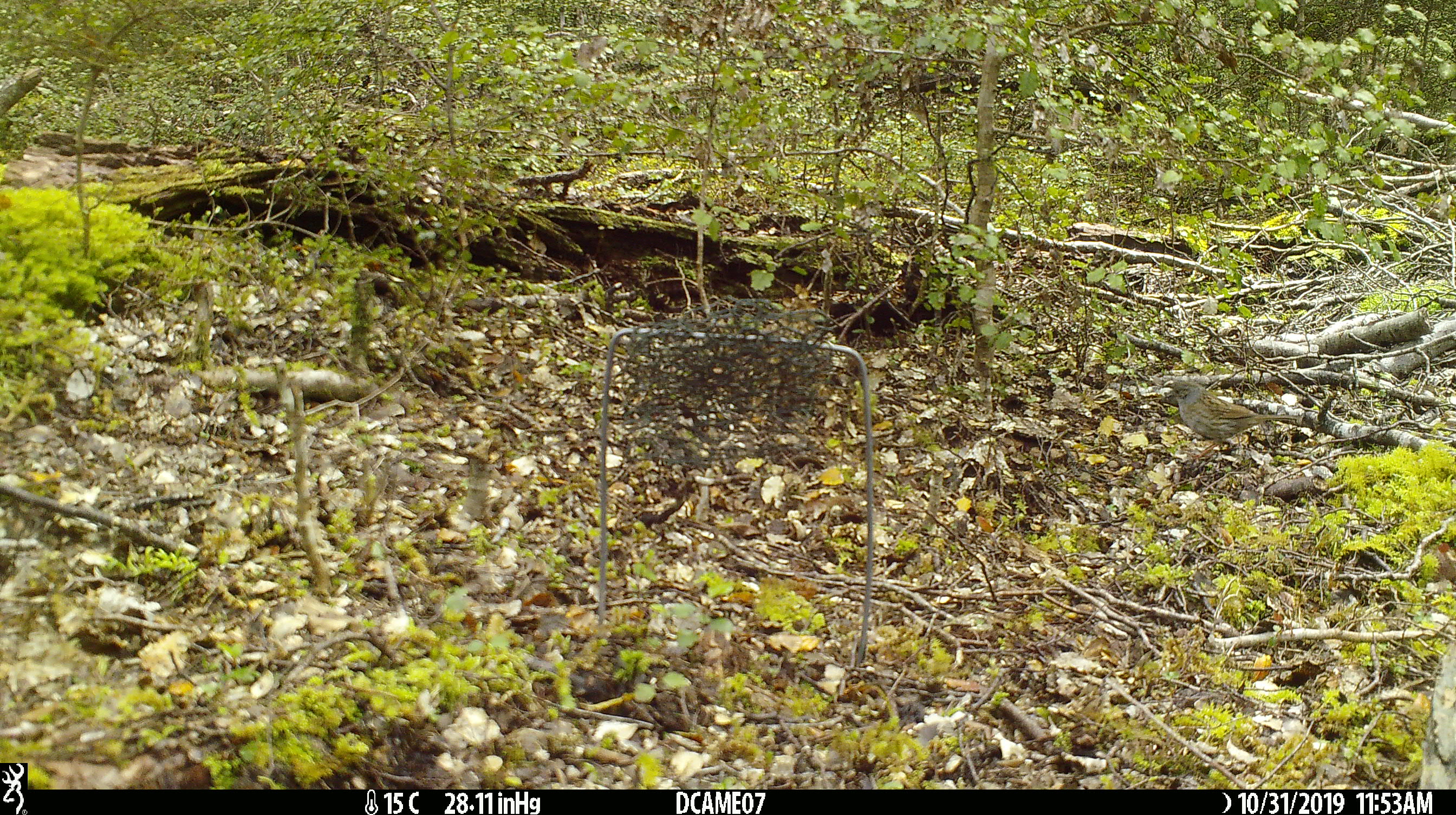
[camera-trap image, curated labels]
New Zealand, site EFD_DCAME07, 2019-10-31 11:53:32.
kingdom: Animalia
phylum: Chordata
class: Aves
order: Passeriformes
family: Prunellidae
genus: Prunella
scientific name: Prunella modularis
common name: dunnock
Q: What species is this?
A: Dunnock (Prunella modularis).